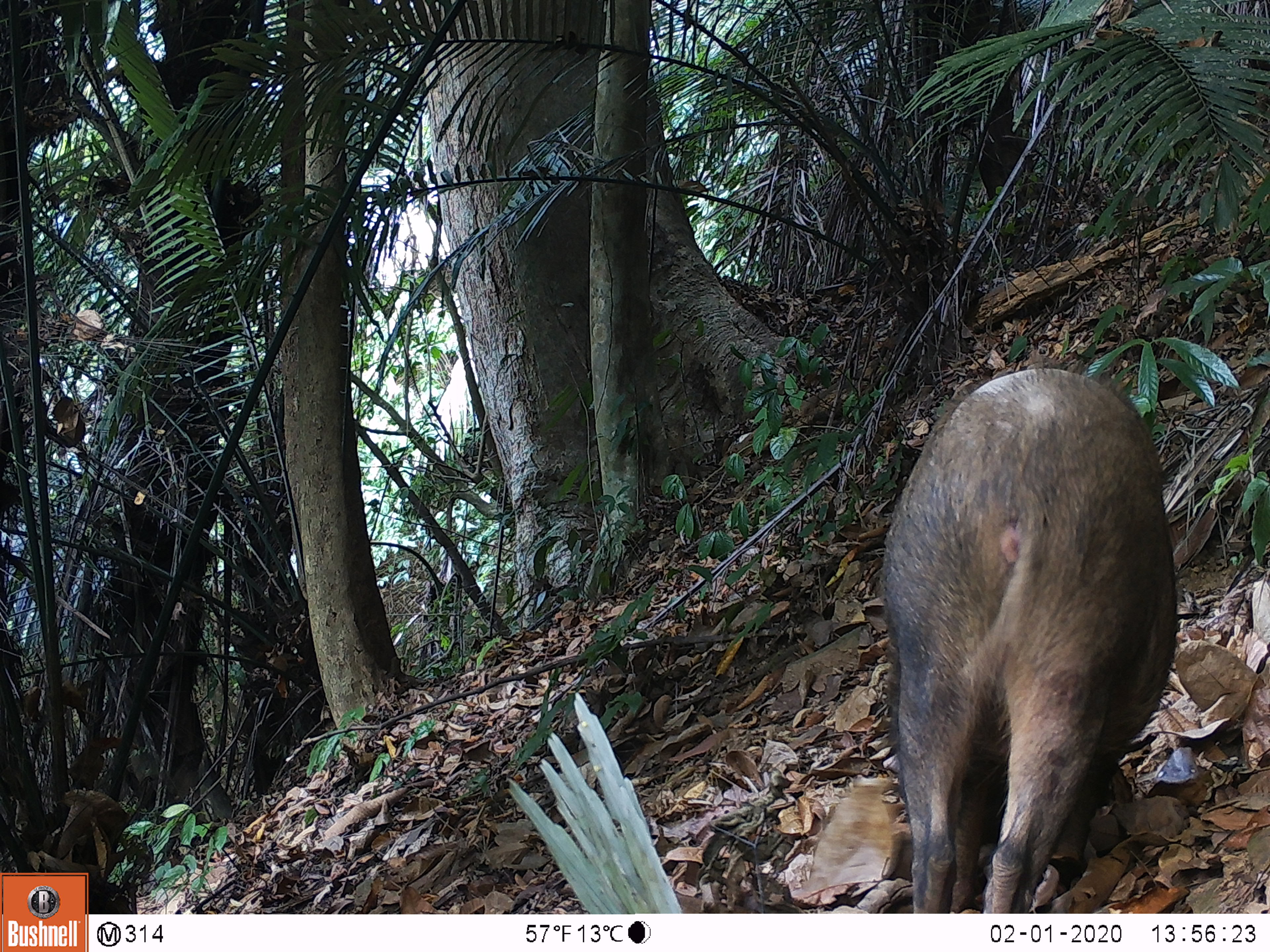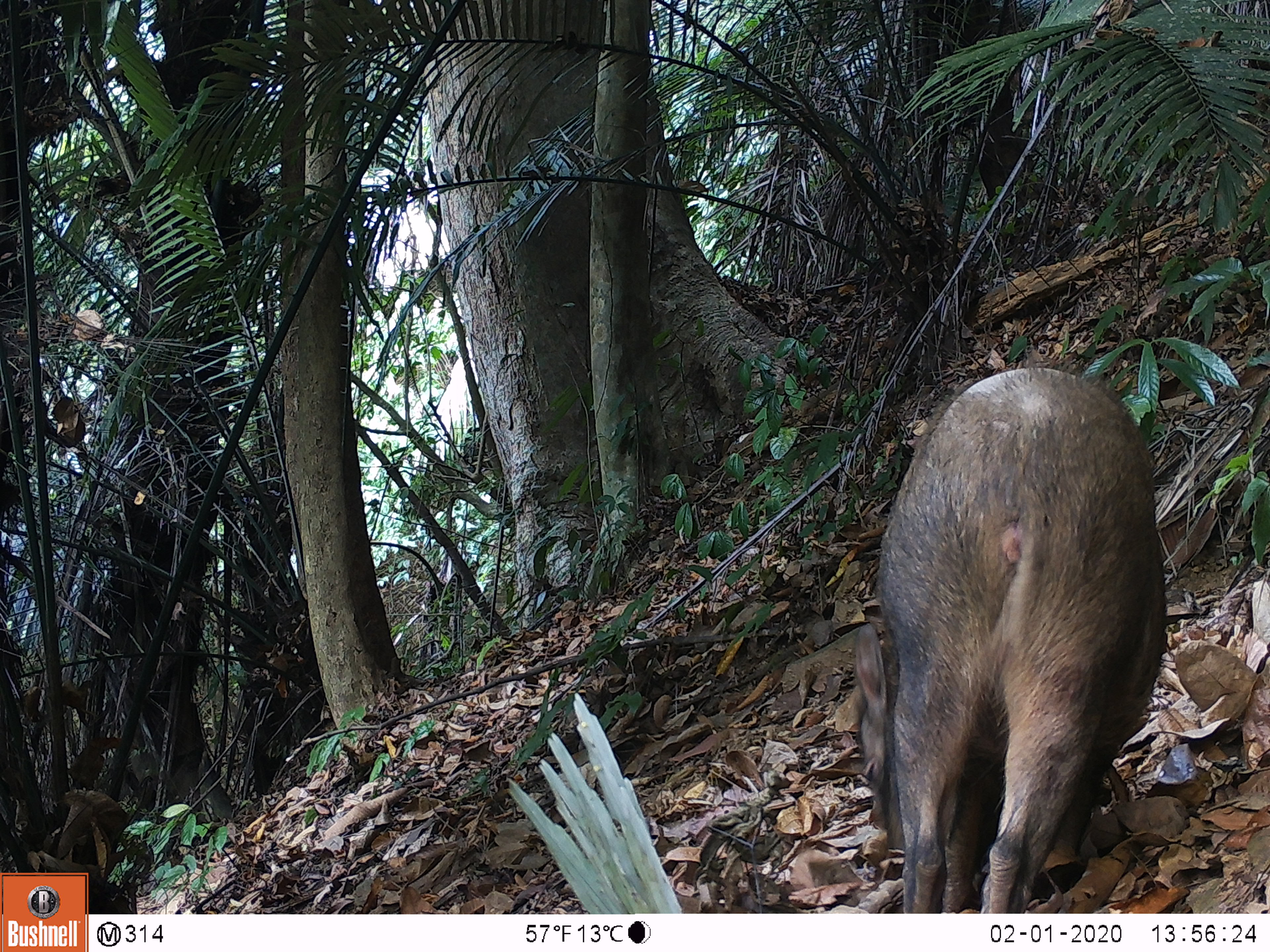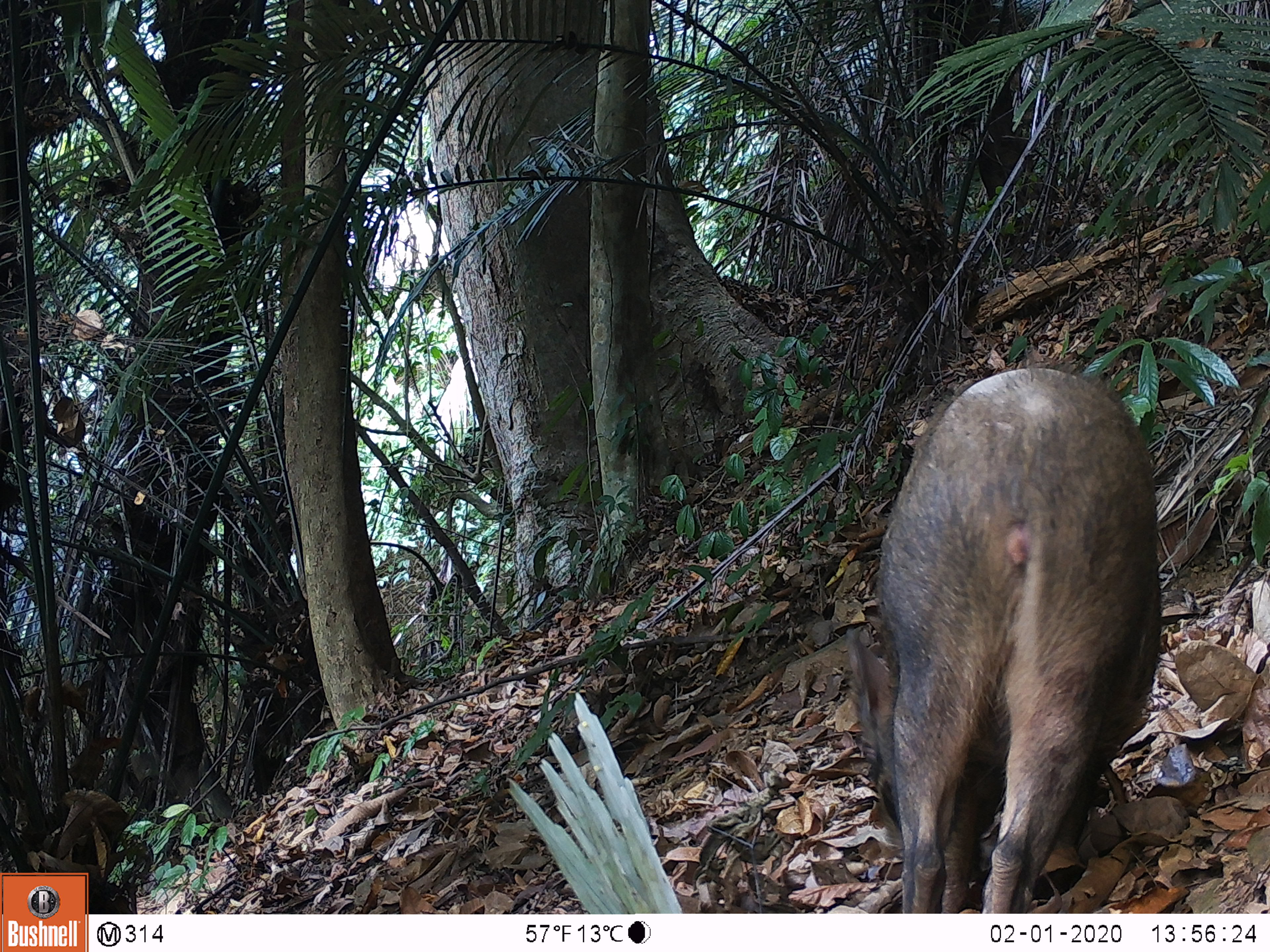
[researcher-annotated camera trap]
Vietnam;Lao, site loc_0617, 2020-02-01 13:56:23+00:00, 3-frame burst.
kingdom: Animalia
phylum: Chordata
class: Mammalia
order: Artiodactyla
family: Suidae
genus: Sus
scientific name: Sus scrofa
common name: eurasian wild pig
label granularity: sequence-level